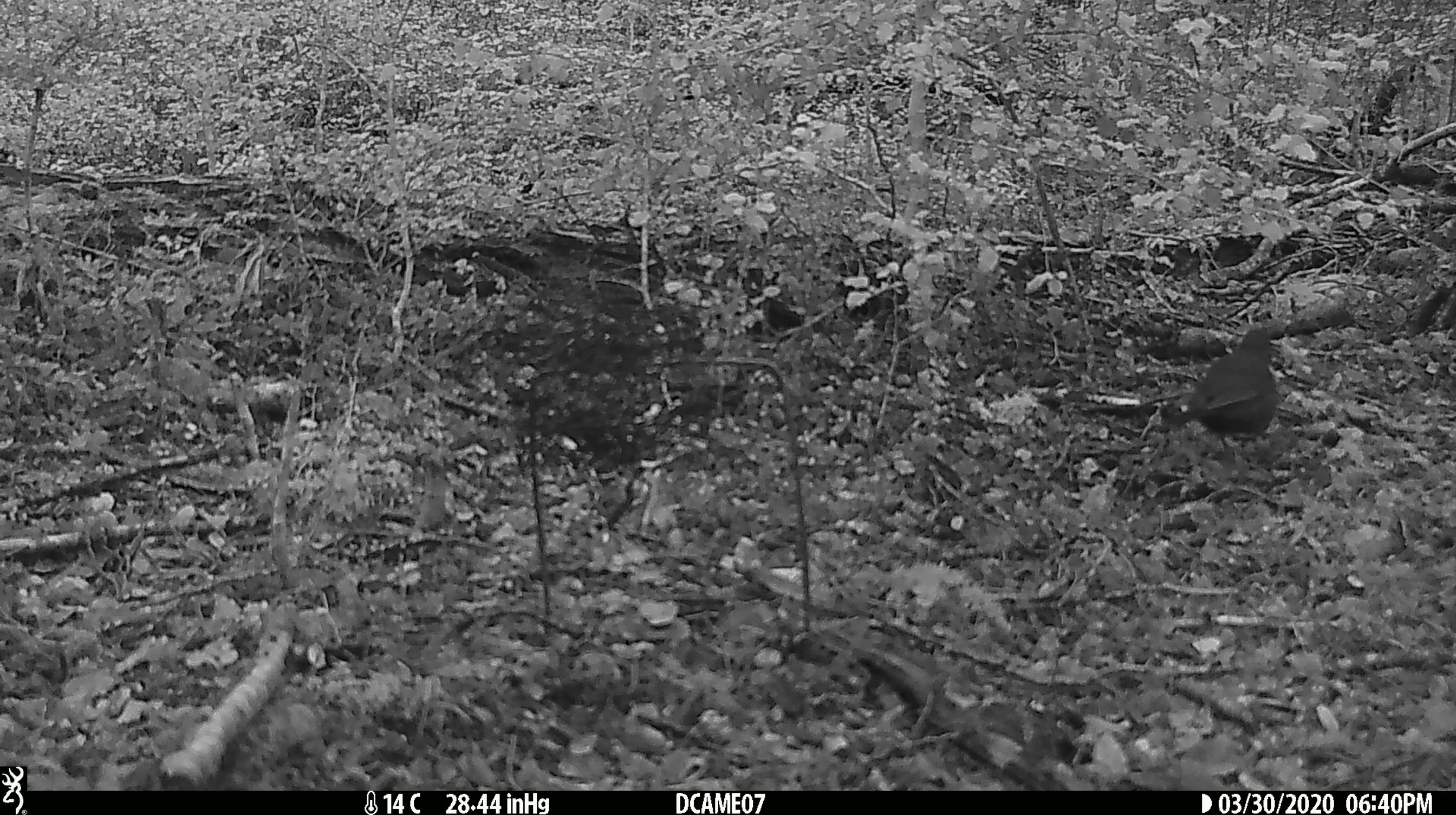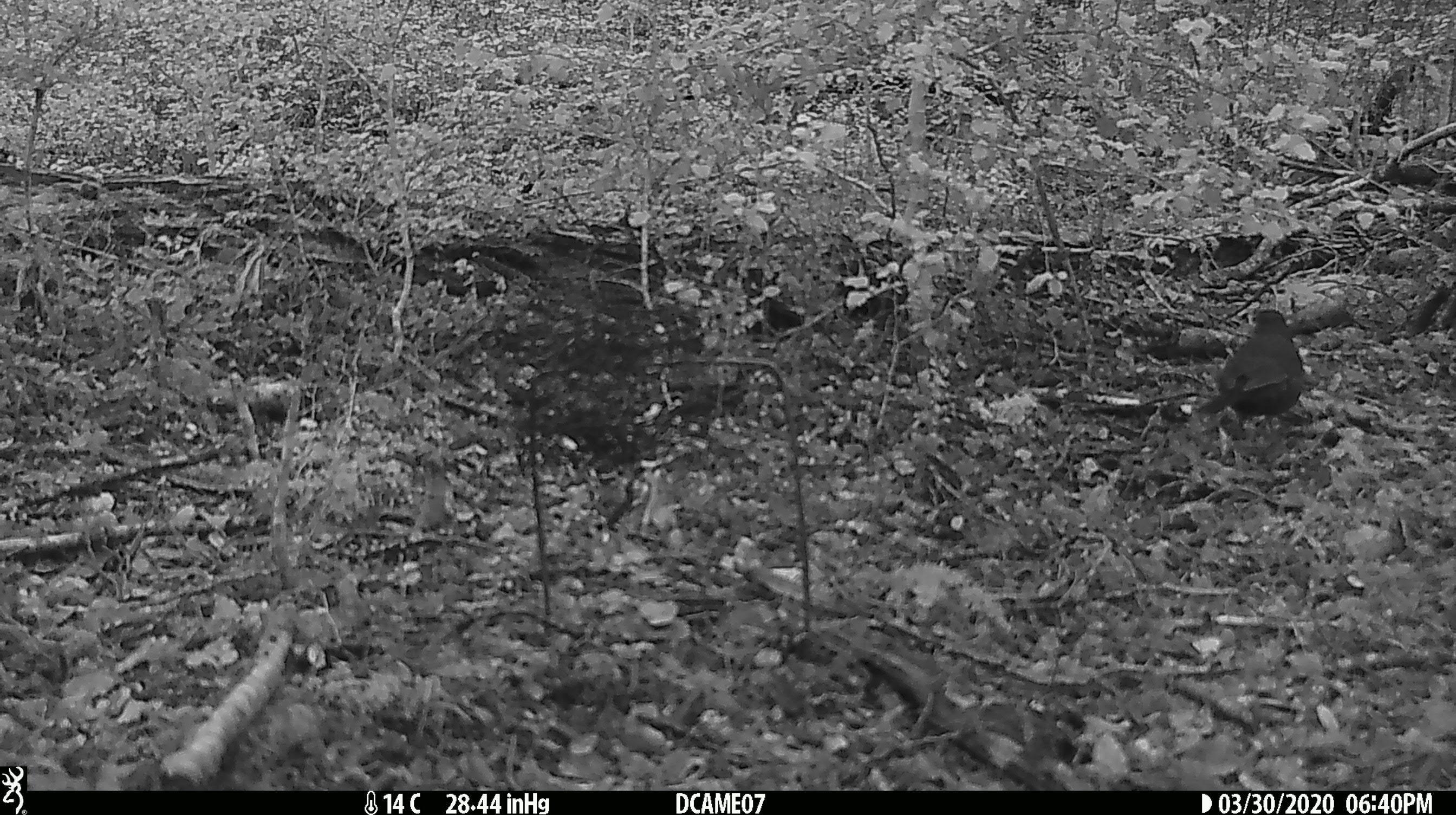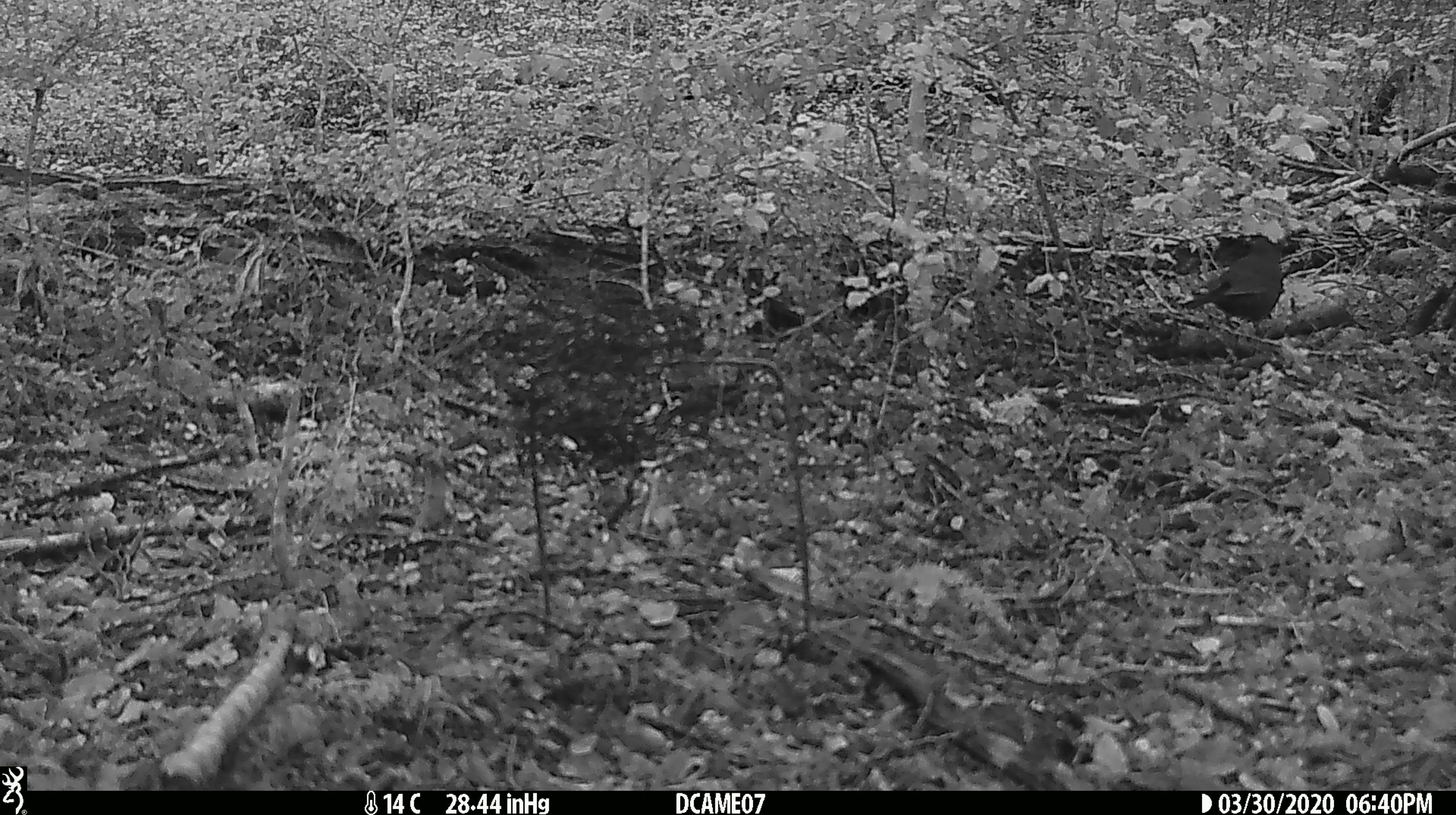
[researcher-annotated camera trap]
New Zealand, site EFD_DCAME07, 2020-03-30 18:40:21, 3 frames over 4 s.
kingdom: Animalia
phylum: Chordata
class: Aves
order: Passeriformes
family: Turdidae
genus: Turdus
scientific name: Turdus merula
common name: eurasian blackbird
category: blackbird